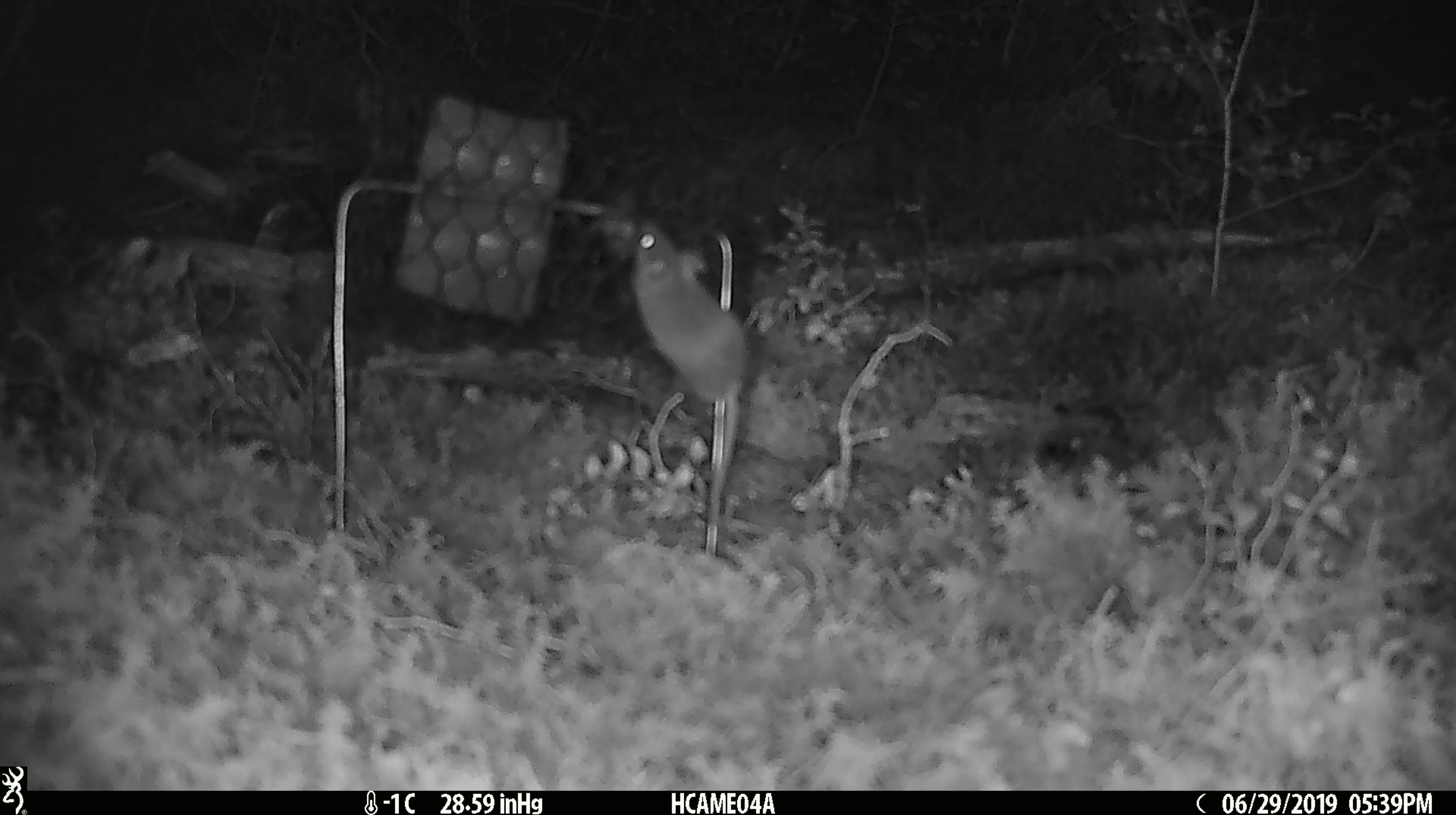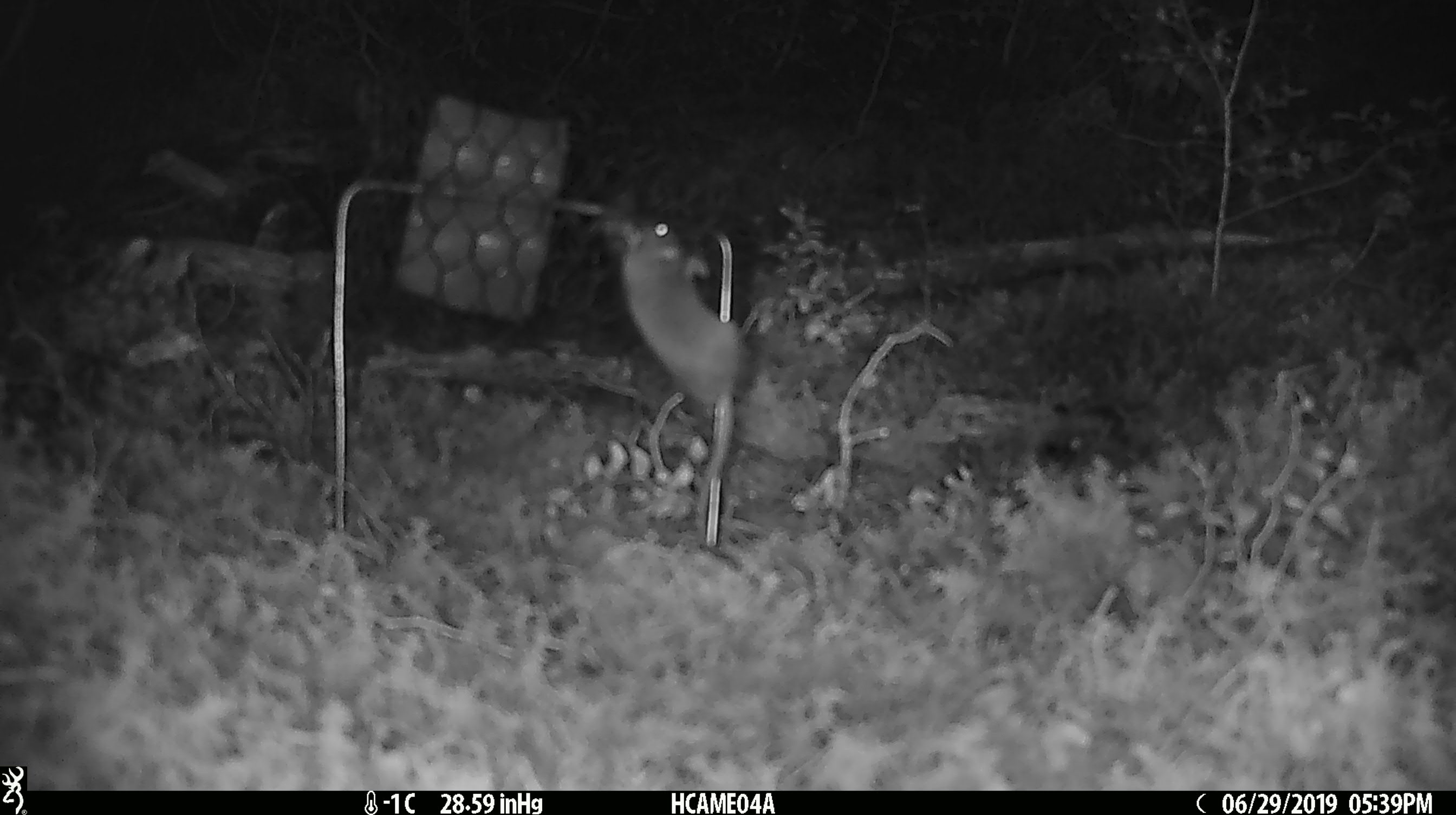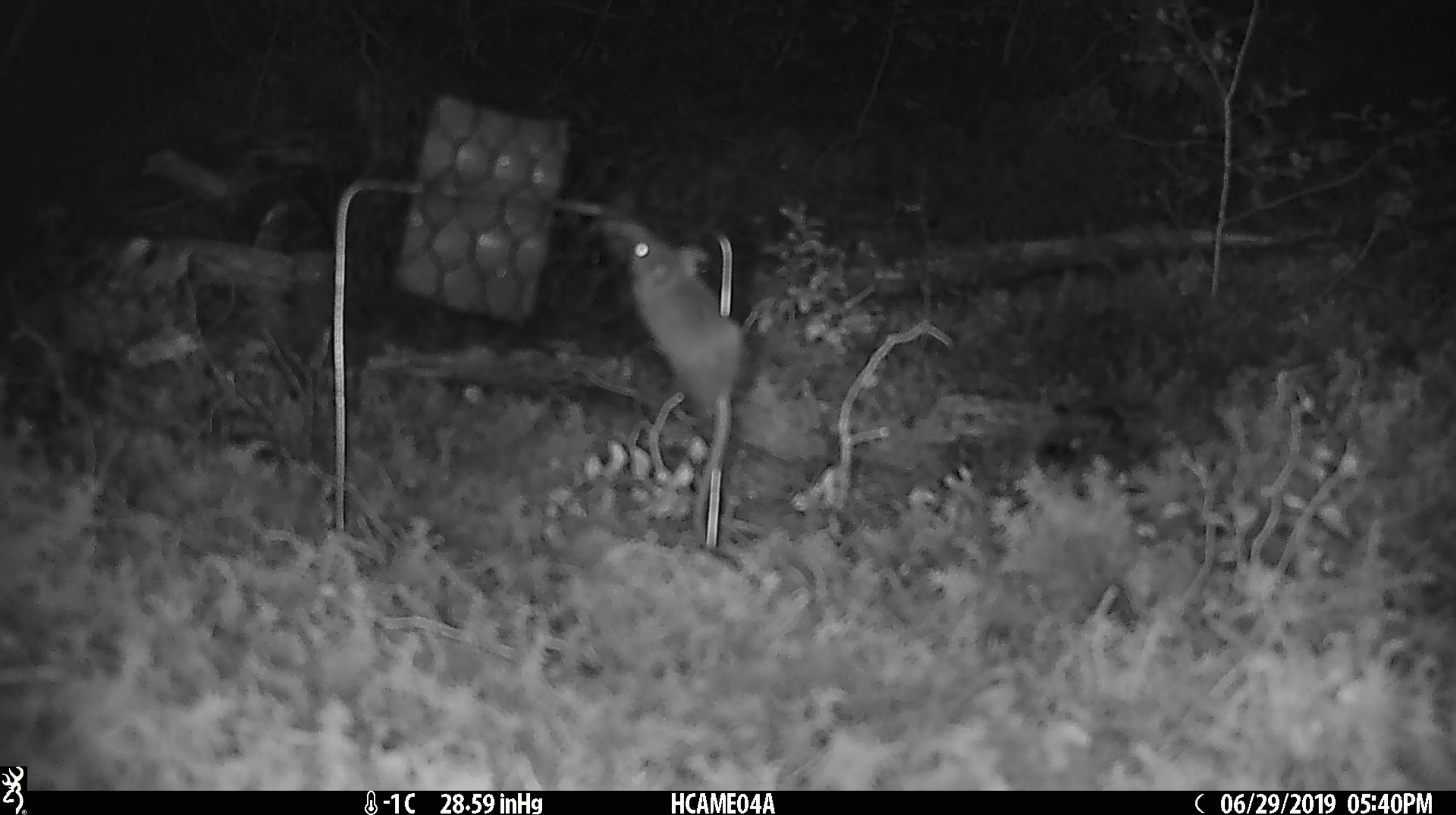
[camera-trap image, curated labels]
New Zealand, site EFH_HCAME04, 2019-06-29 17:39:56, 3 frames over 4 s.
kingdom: Animalia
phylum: Chordata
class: Mammalia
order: Rodentia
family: Muridae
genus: Mus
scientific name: Mus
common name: mouse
Mouse (Mus).